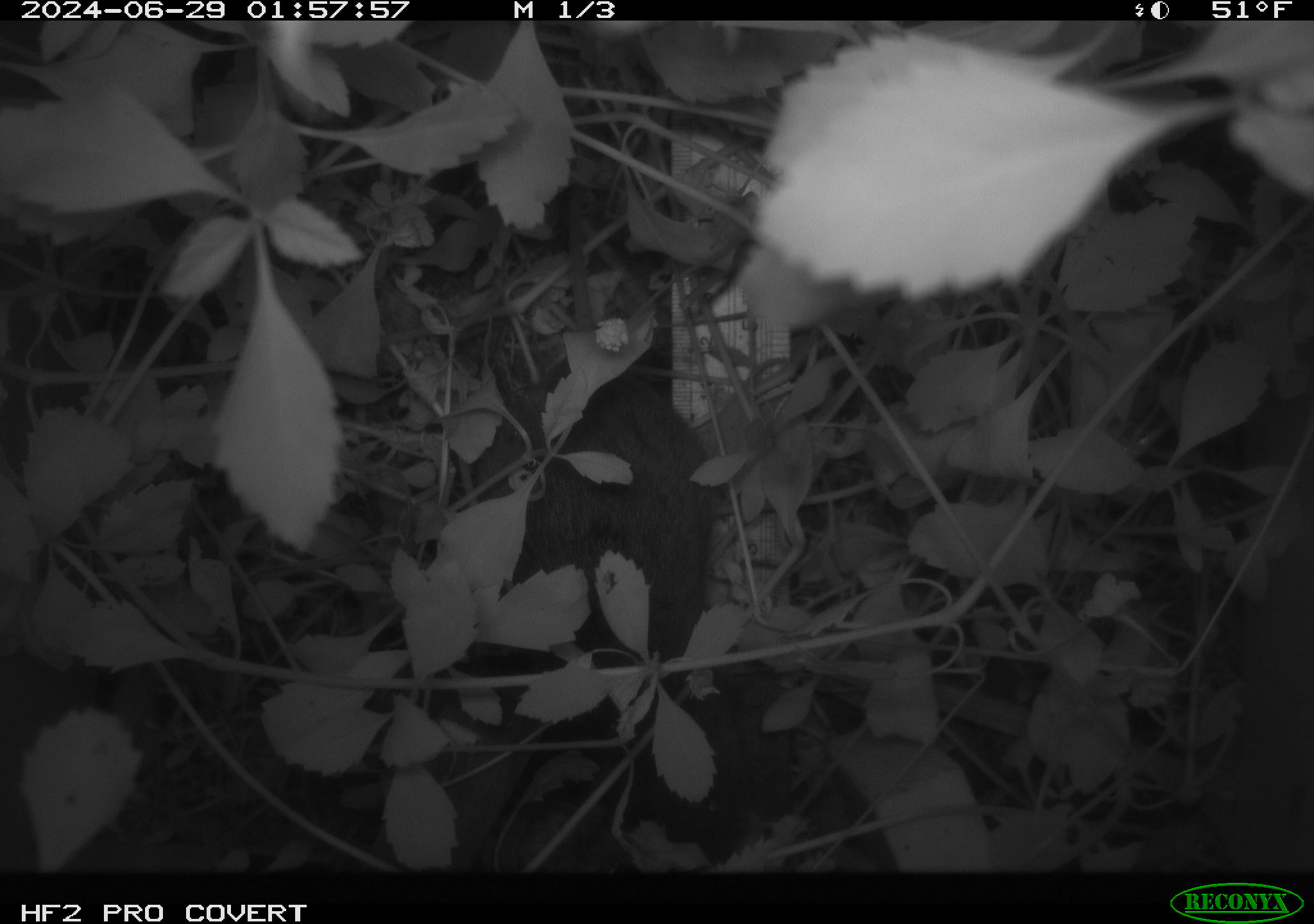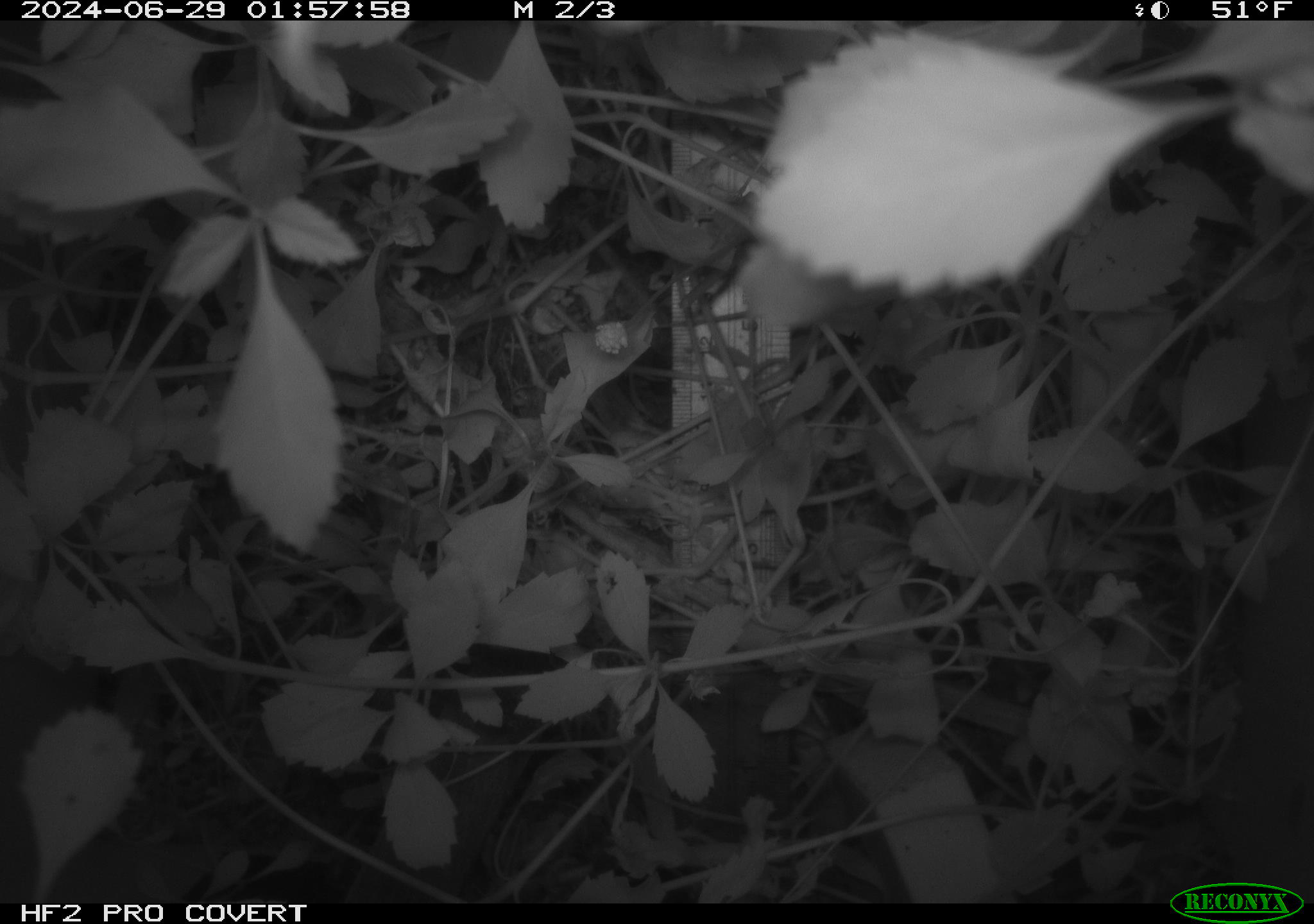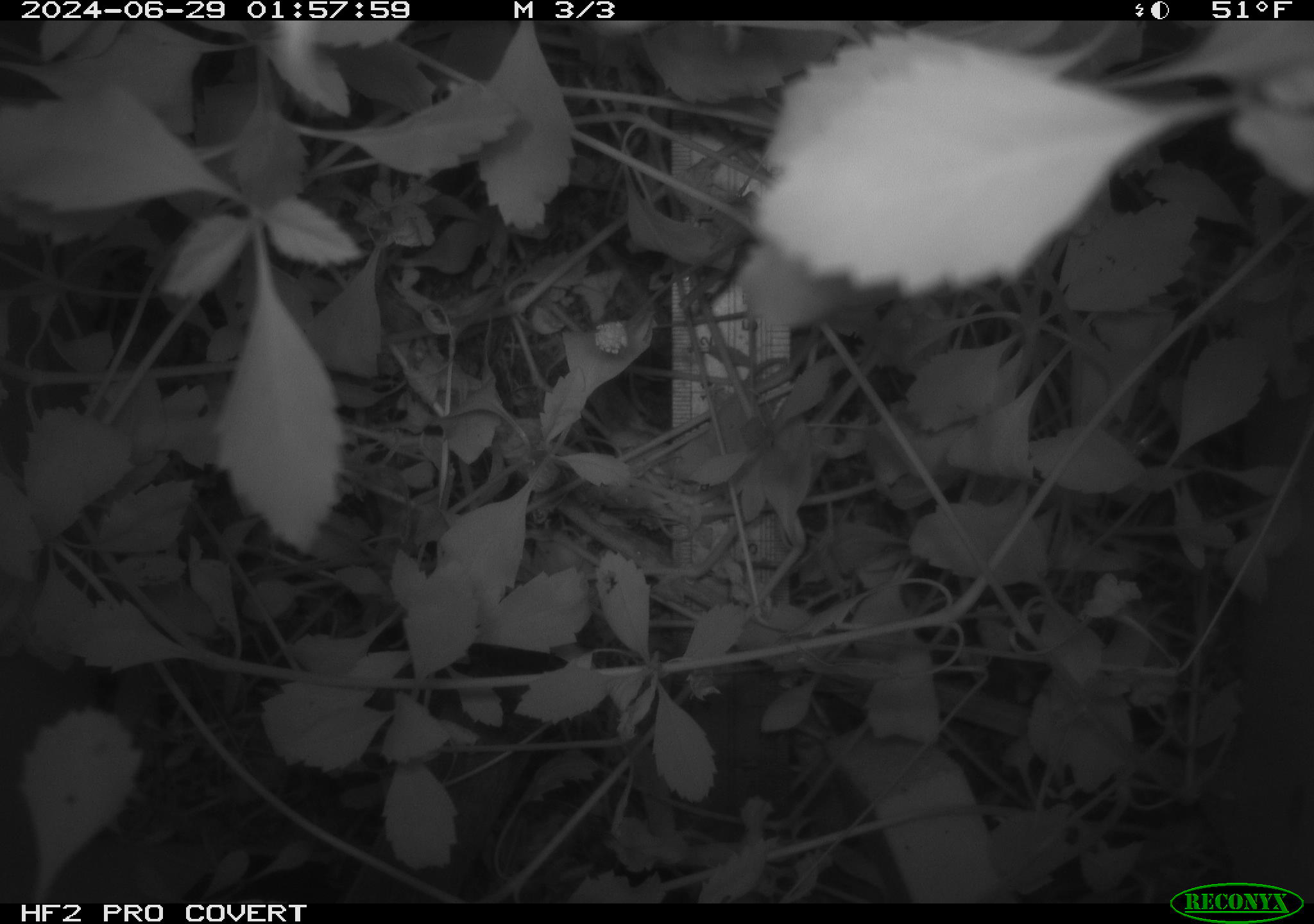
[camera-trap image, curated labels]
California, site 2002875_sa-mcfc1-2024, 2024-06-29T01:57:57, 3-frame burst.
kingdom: Animalia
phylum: Chordata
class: Mammalia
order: Rodentia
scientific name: Rodentia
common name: rodent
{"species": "rodent (Rodentia)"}